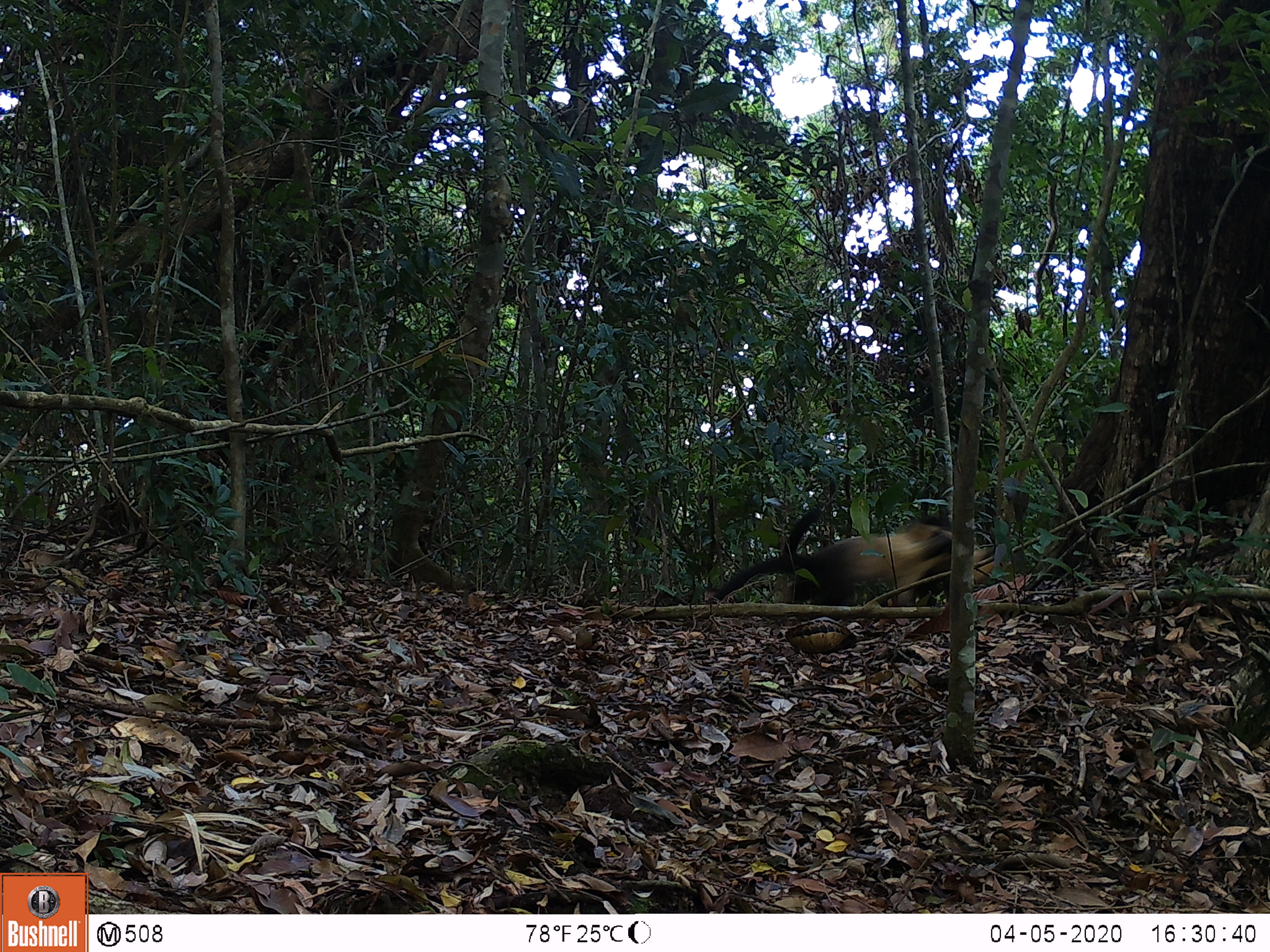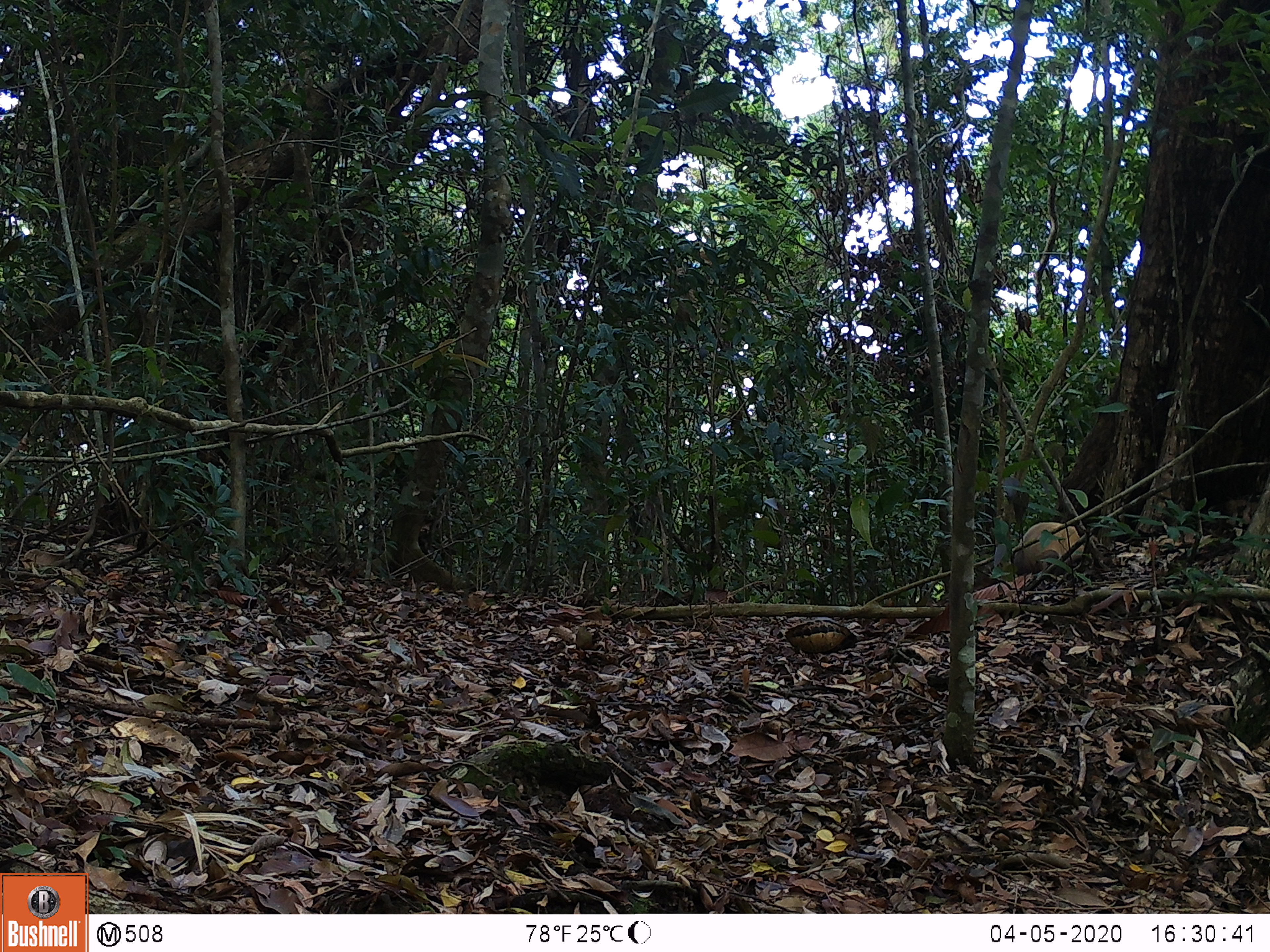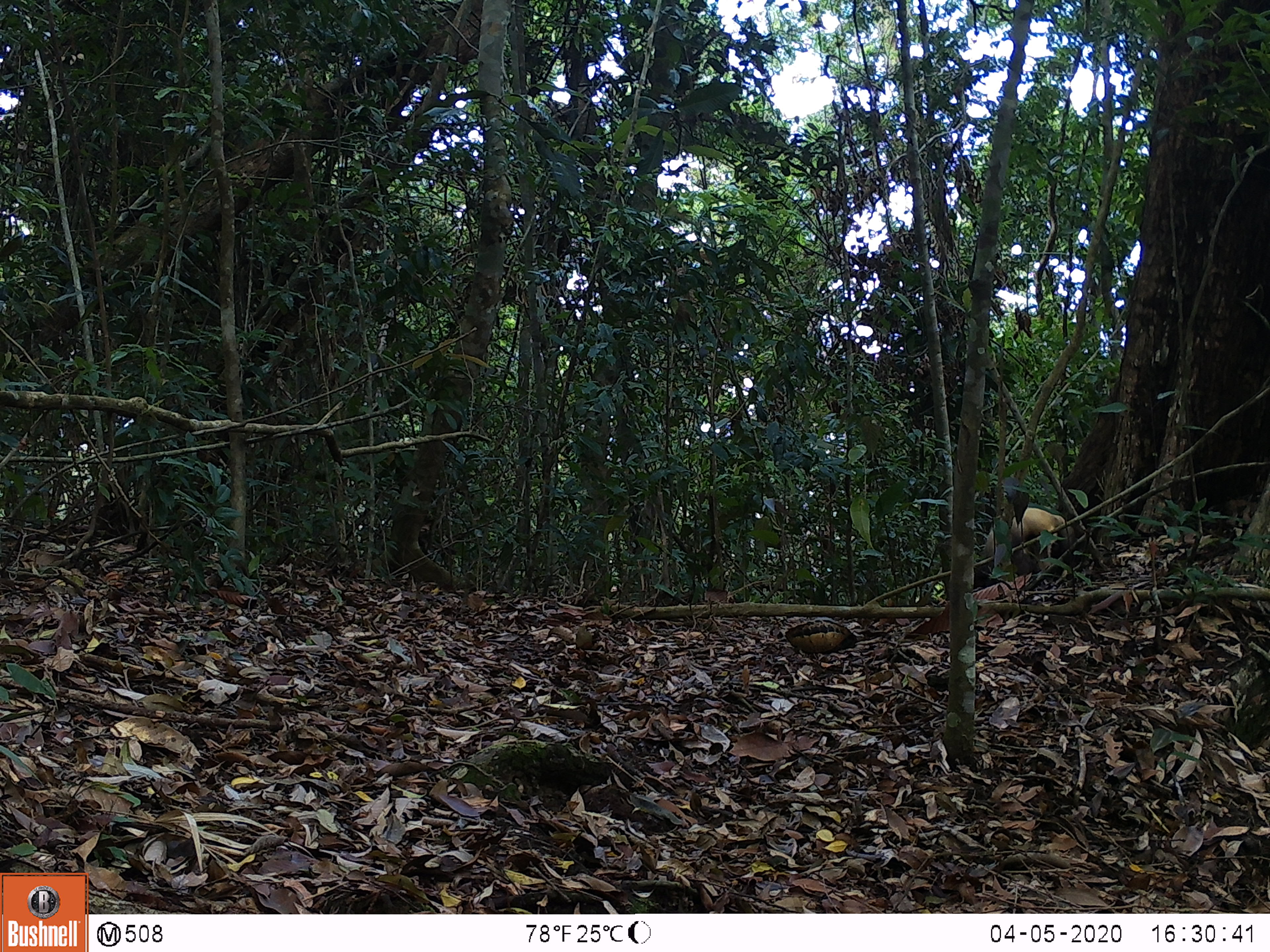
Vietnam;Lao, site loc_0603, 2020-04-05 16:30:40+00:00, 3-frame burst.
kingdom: Animalia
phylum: Chordata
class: Mammalia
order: Carnivora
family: Mustelidae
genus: Martes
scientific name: Martes flavigula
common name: yellow-throated marten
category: yellow throated marten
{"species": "yellow throated marten (yellow-throated marten) (Martes flavigula)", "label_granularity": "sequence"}